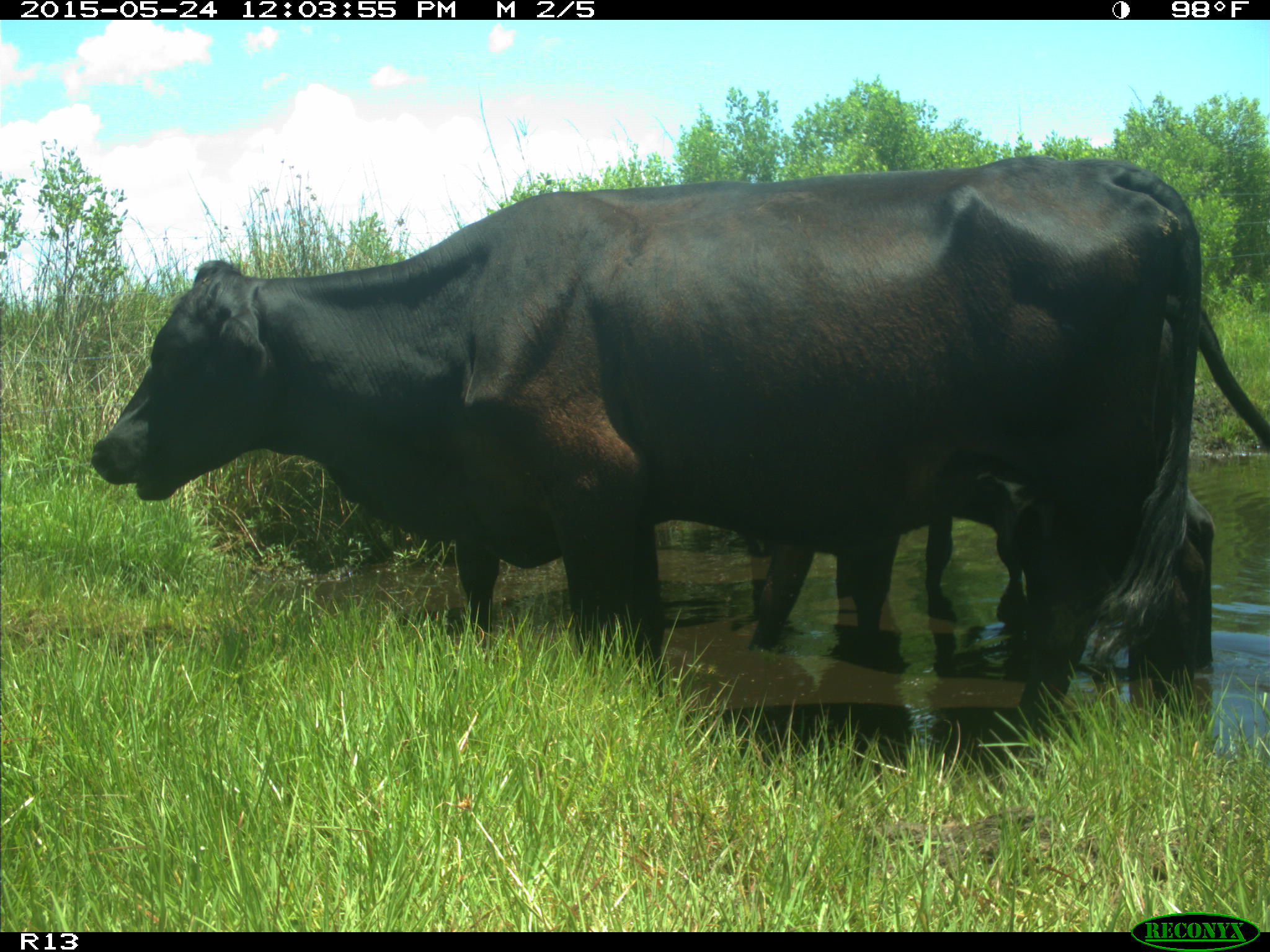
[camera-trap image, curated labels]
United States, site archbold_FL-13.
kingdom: Animalia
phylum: Chordata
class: Mammalia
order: Artiodactyla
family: Bovidae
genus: Bos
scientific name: Bos taurus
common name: domestic cow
Bos taurus (domestic cow).